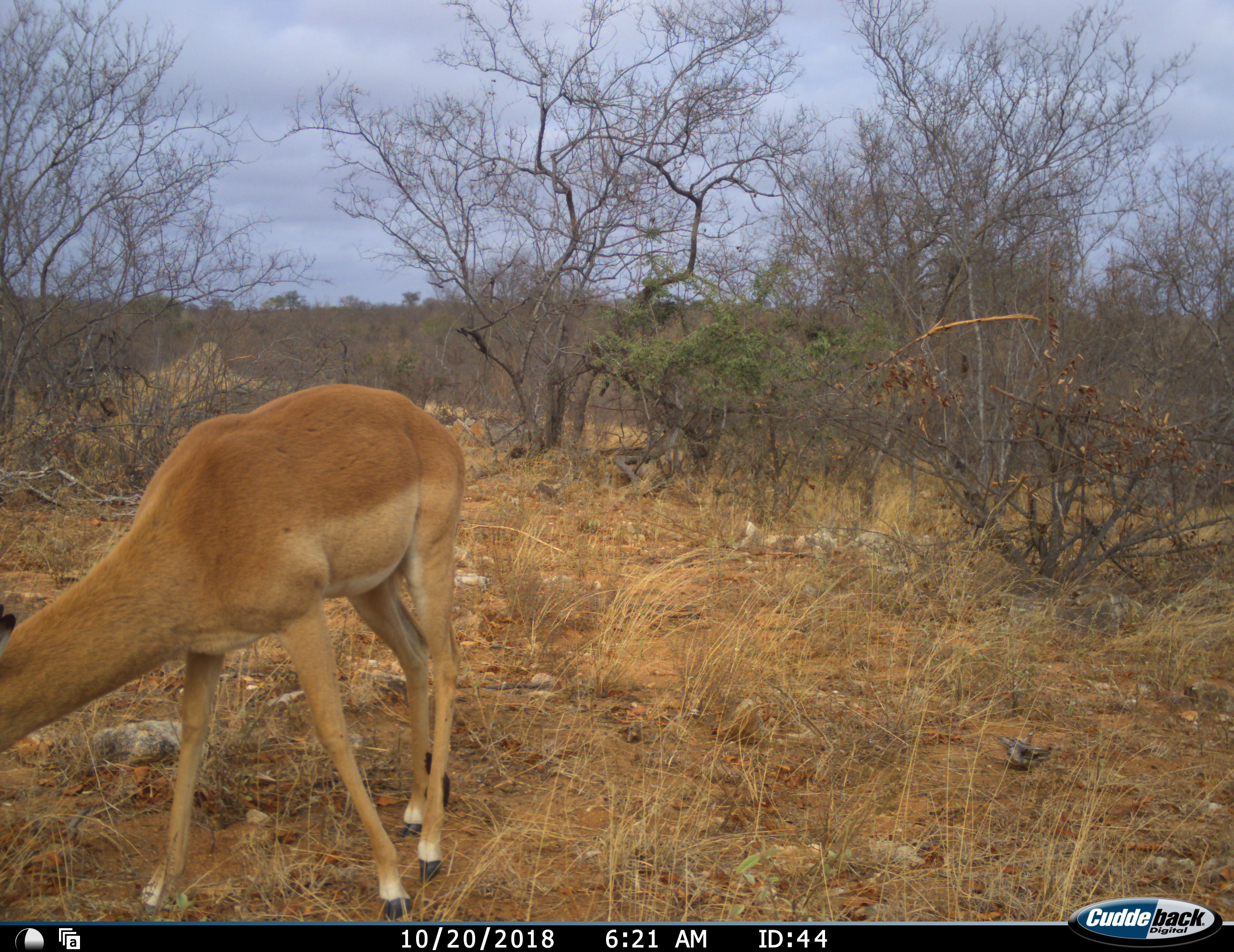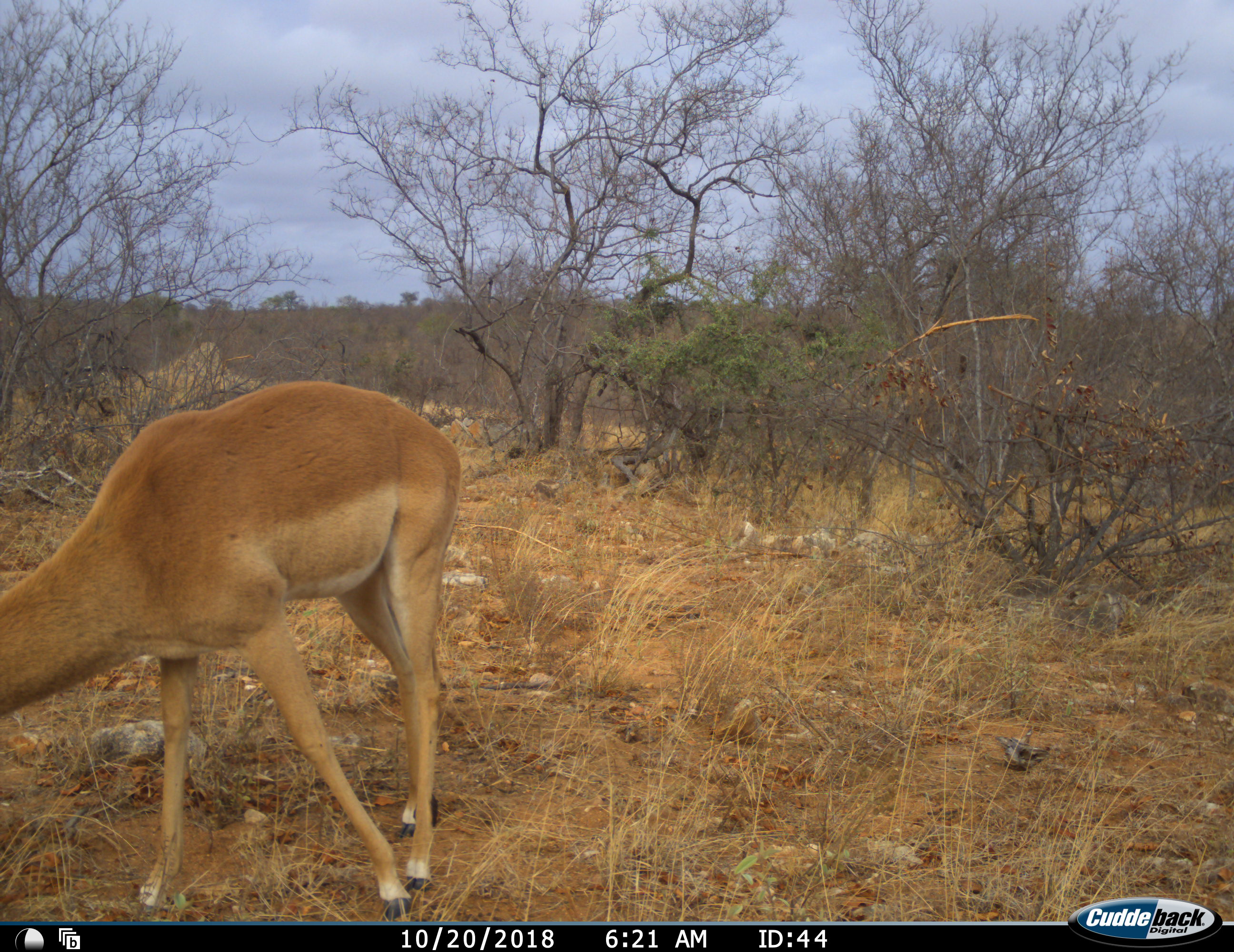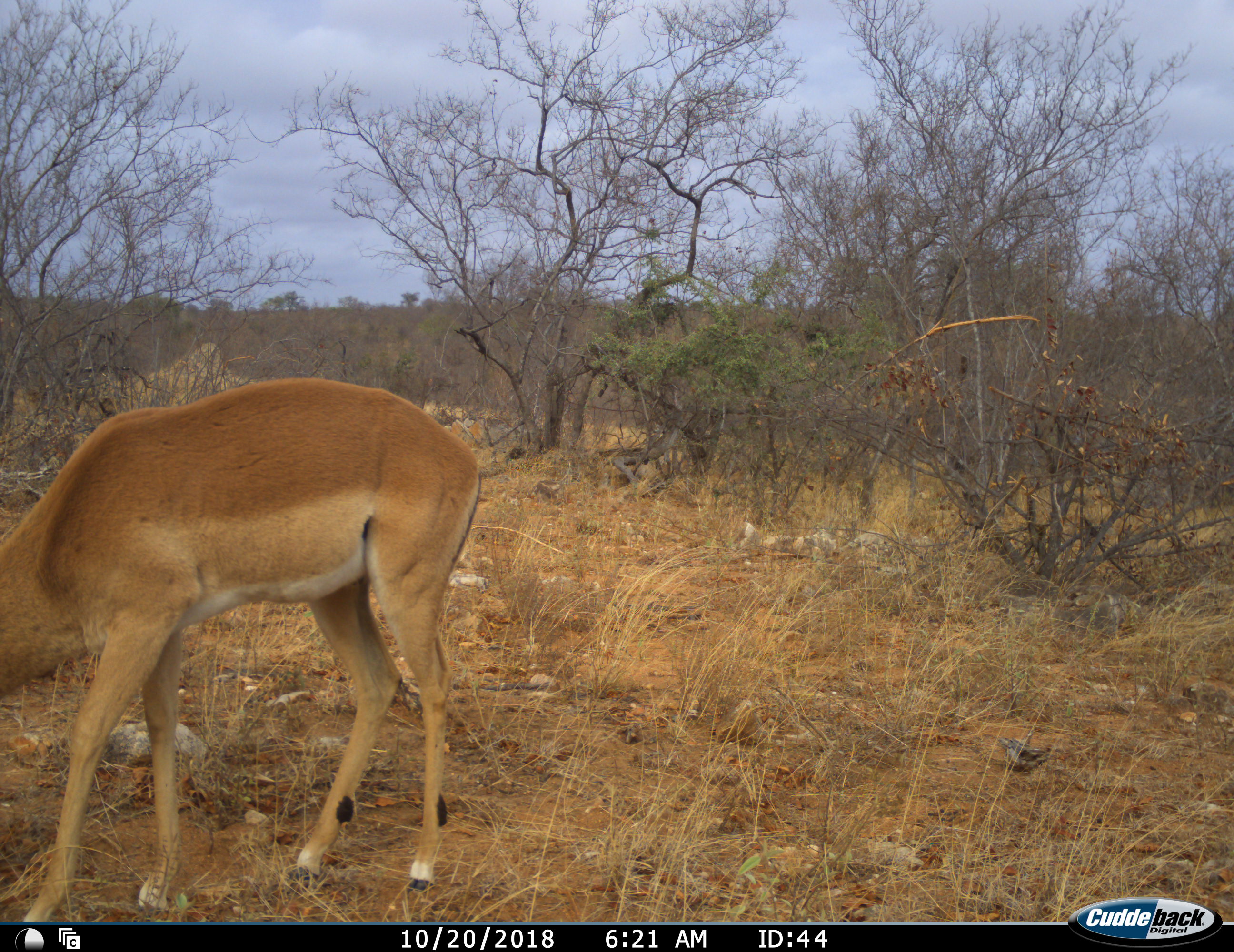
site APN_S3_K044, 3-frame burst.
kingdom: Animalia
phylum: Chordata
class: Mammalia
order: Artiodactyla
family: Bovidae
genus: Aepyceros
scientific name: Aepyceros melampus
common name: impala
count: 1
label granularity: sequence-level